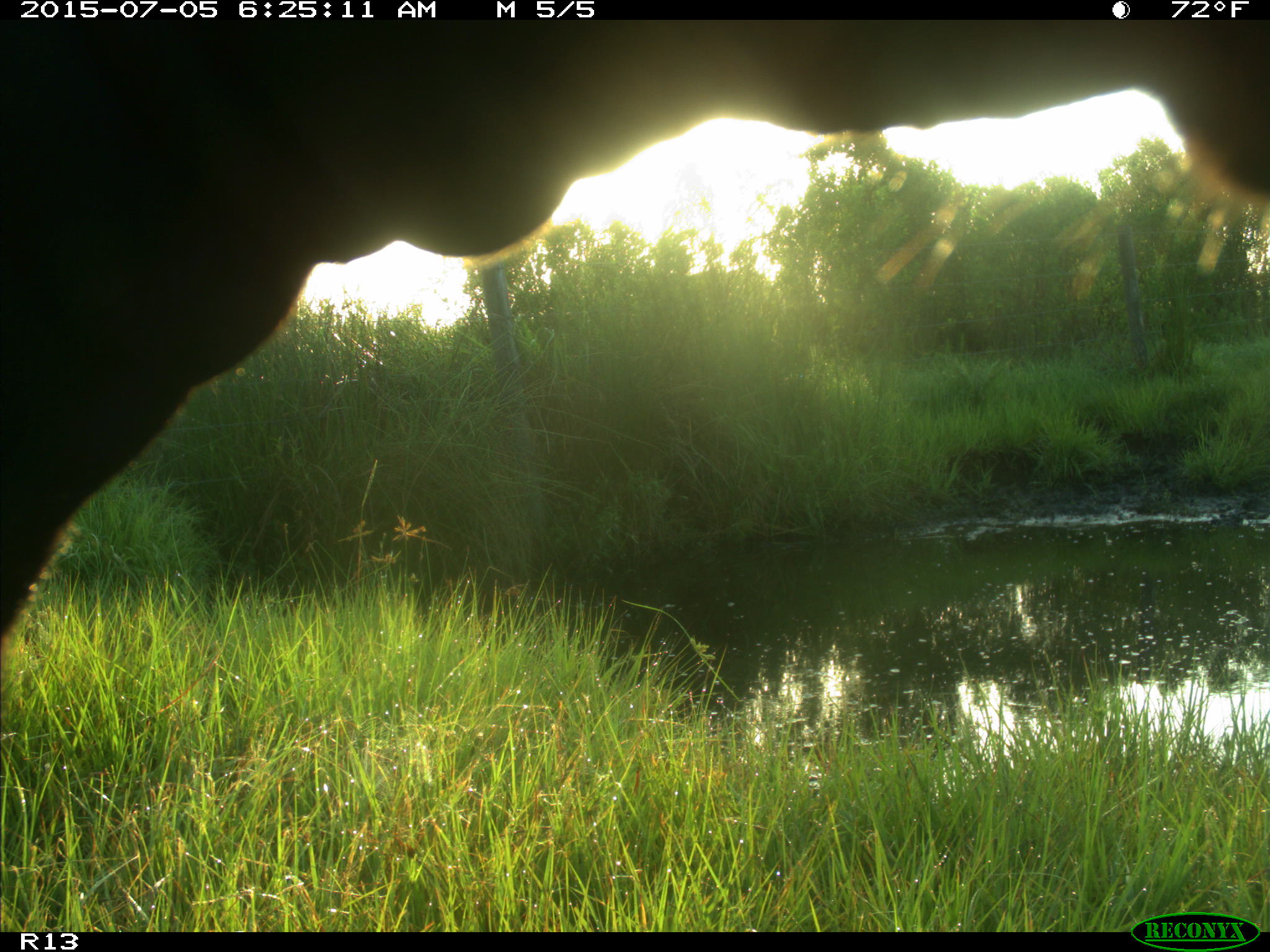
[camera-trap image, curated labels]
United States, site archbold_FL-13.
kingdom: Animalia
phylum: Chordata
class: Mammalia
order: Artiodactyla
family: Bovidae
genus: Bos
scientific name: Bos taurus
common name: domestic cow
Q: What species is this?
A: Bos taurus (domestic cow).